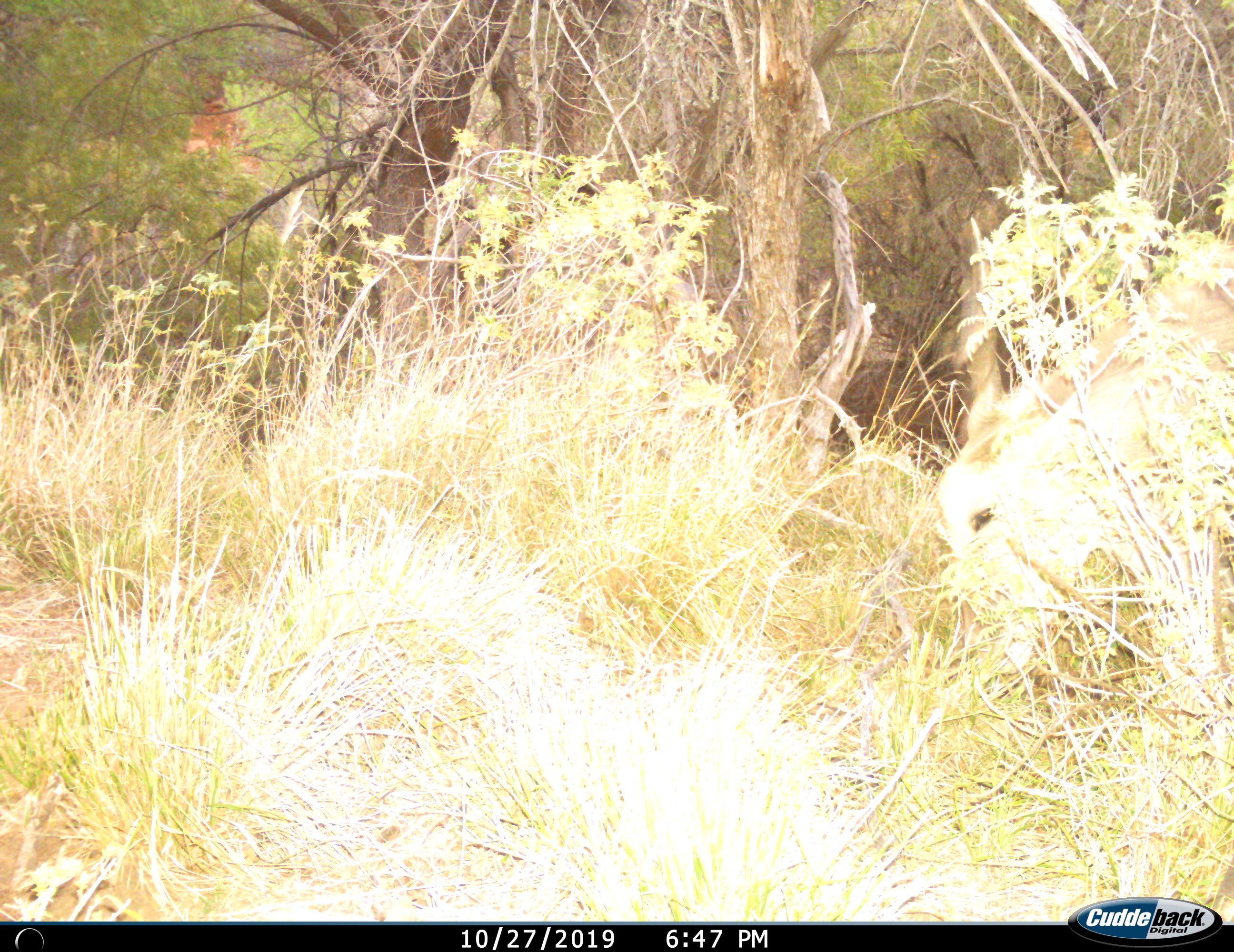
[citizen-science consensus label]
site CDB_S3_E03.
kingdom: Animalia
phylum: Chordata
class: Mammalia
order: Artiodactyla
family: Bovidae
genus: Tragelaphus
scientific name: Tragelaphus oryx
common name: eland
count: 1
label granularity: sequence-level